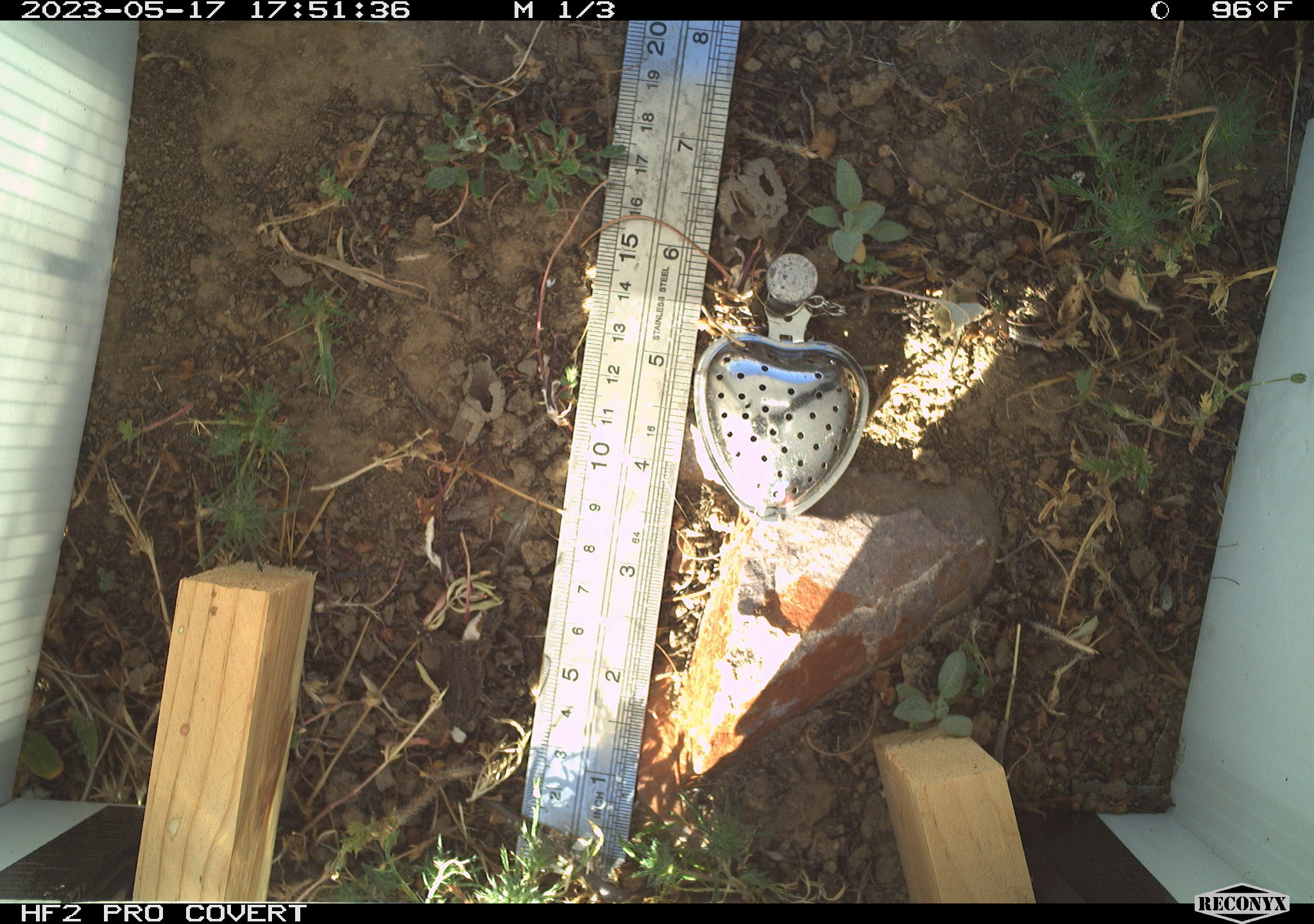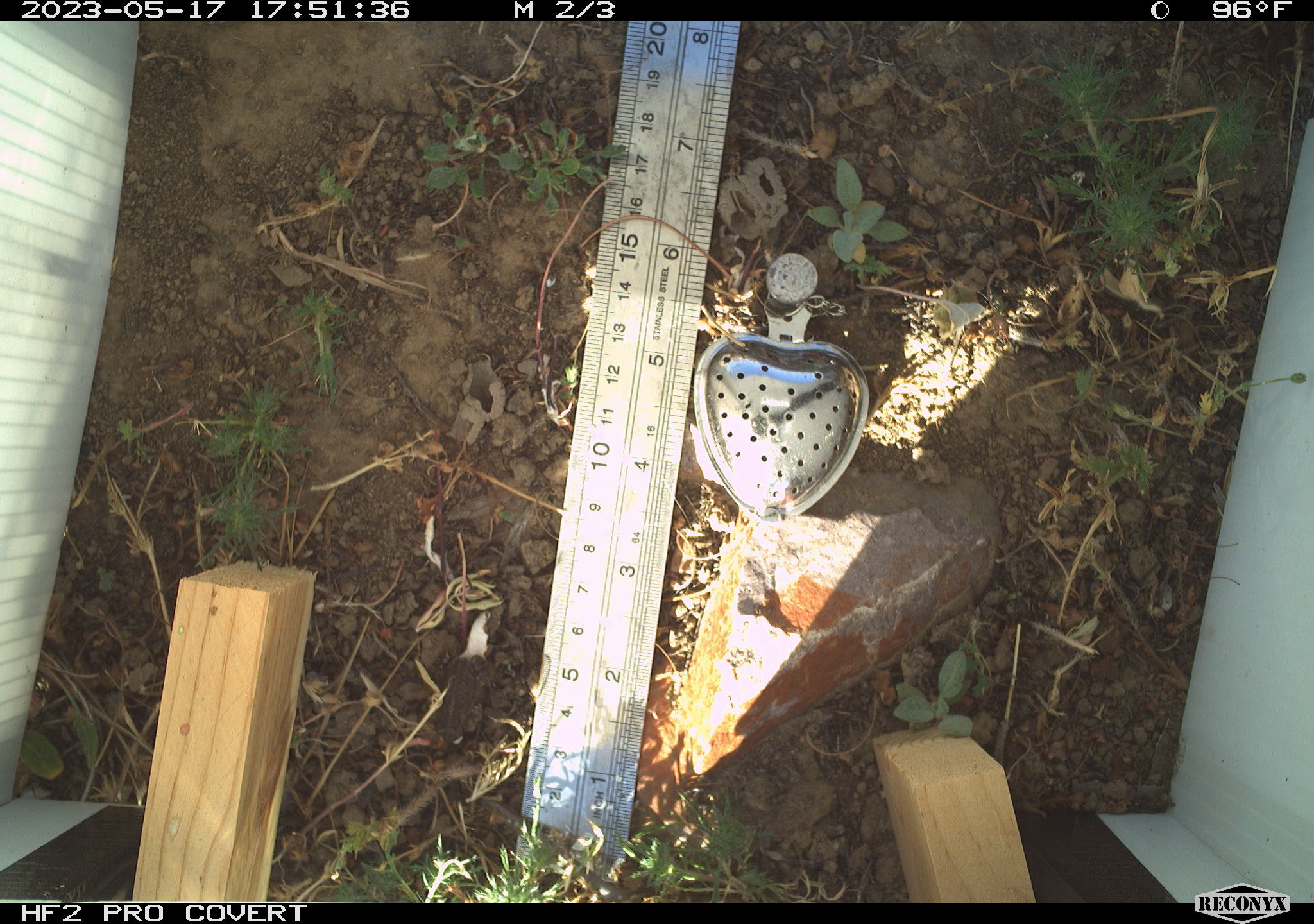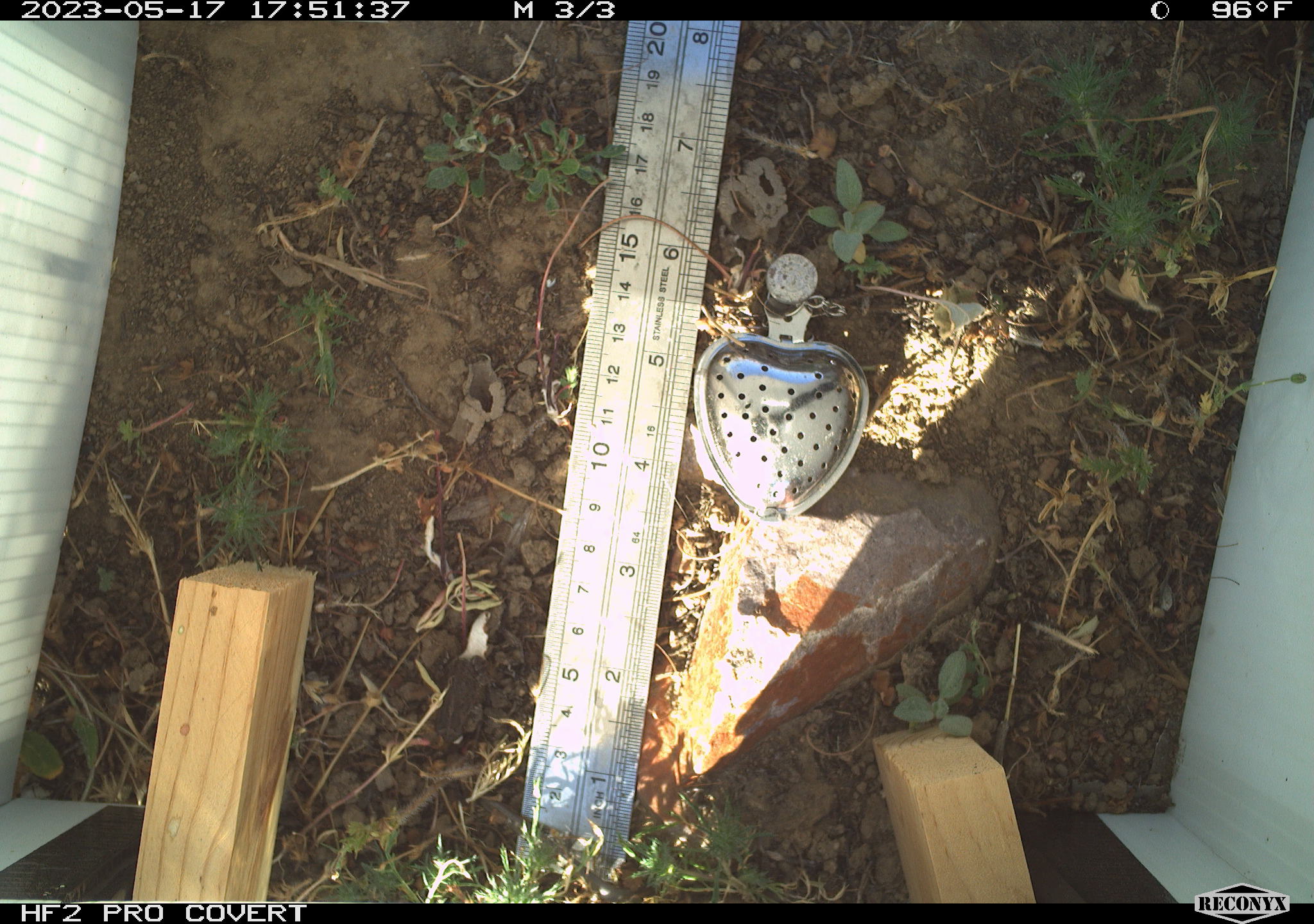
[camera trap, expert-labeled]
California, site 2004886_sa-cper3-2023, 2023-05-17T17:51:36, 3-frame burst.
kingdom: Animalia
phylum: Chordata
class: Amphibia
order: Anura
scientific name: Anura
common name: frogs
Frogs (Anura).